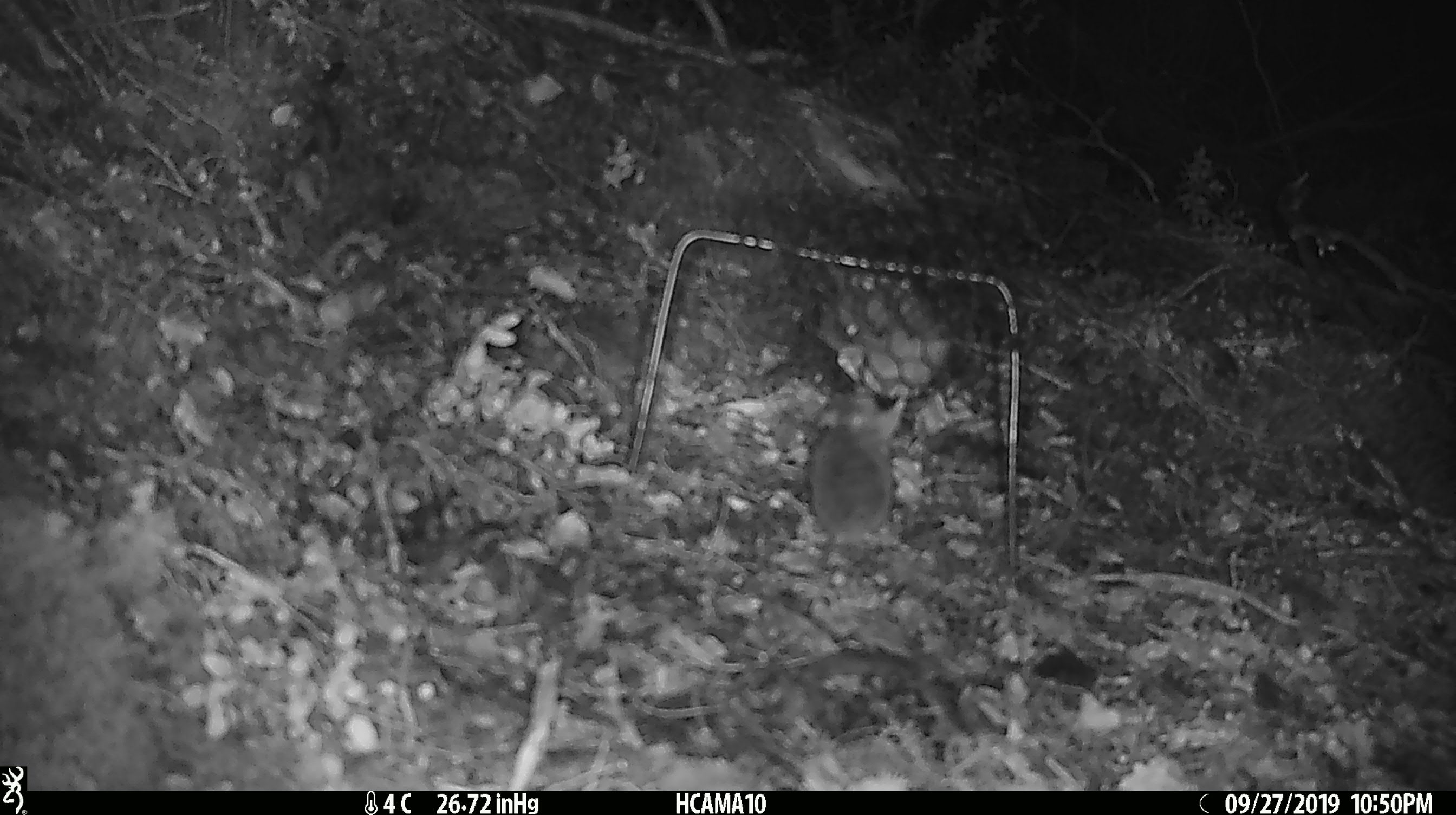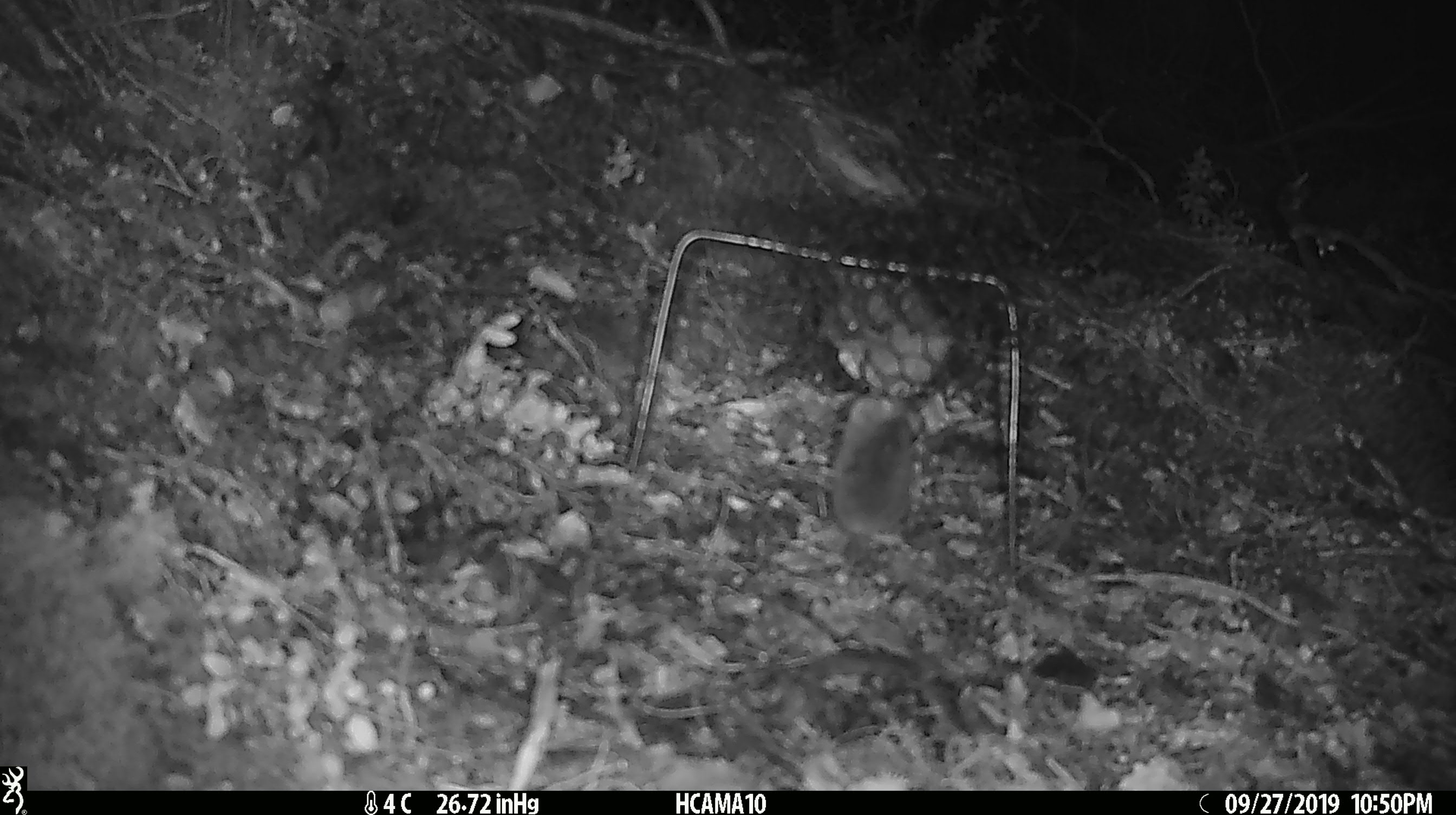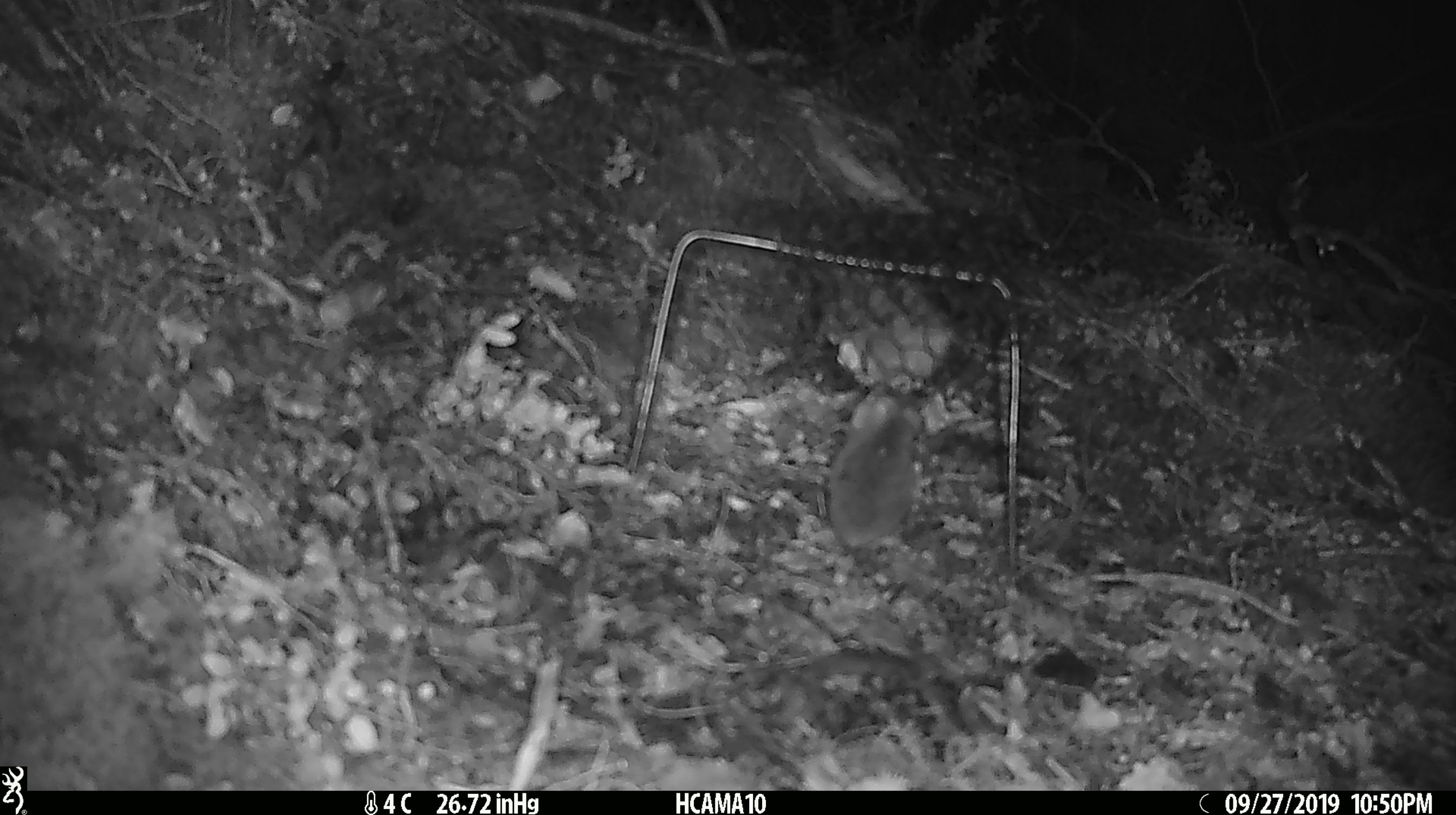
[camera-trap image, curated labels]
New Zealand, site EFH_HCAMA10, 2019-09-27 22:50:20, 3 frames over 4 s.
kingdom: Animalia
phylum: Chordata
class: Mammalia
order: Rodentia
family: Muridae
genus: Mus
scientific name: Mus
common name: mouse